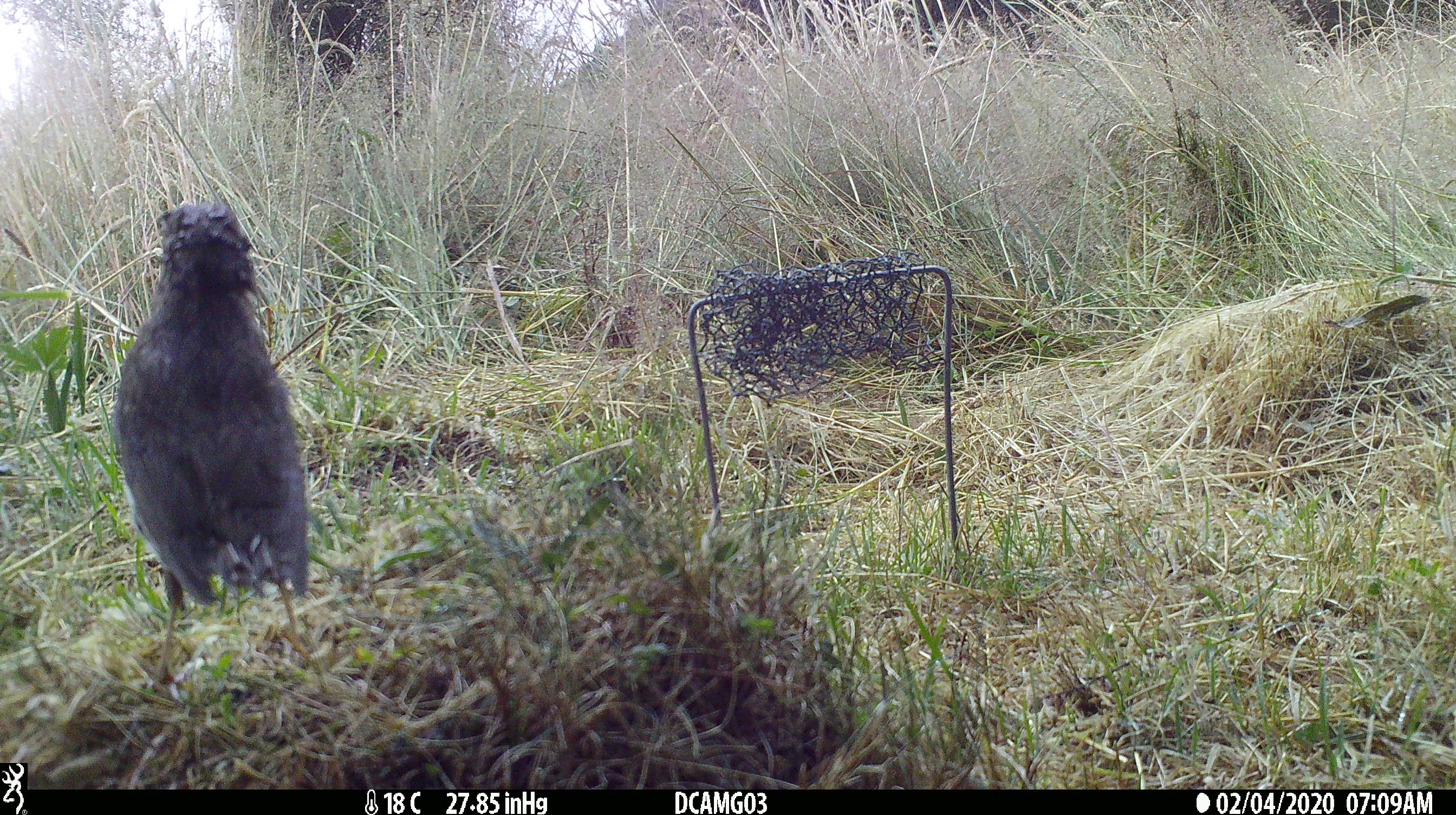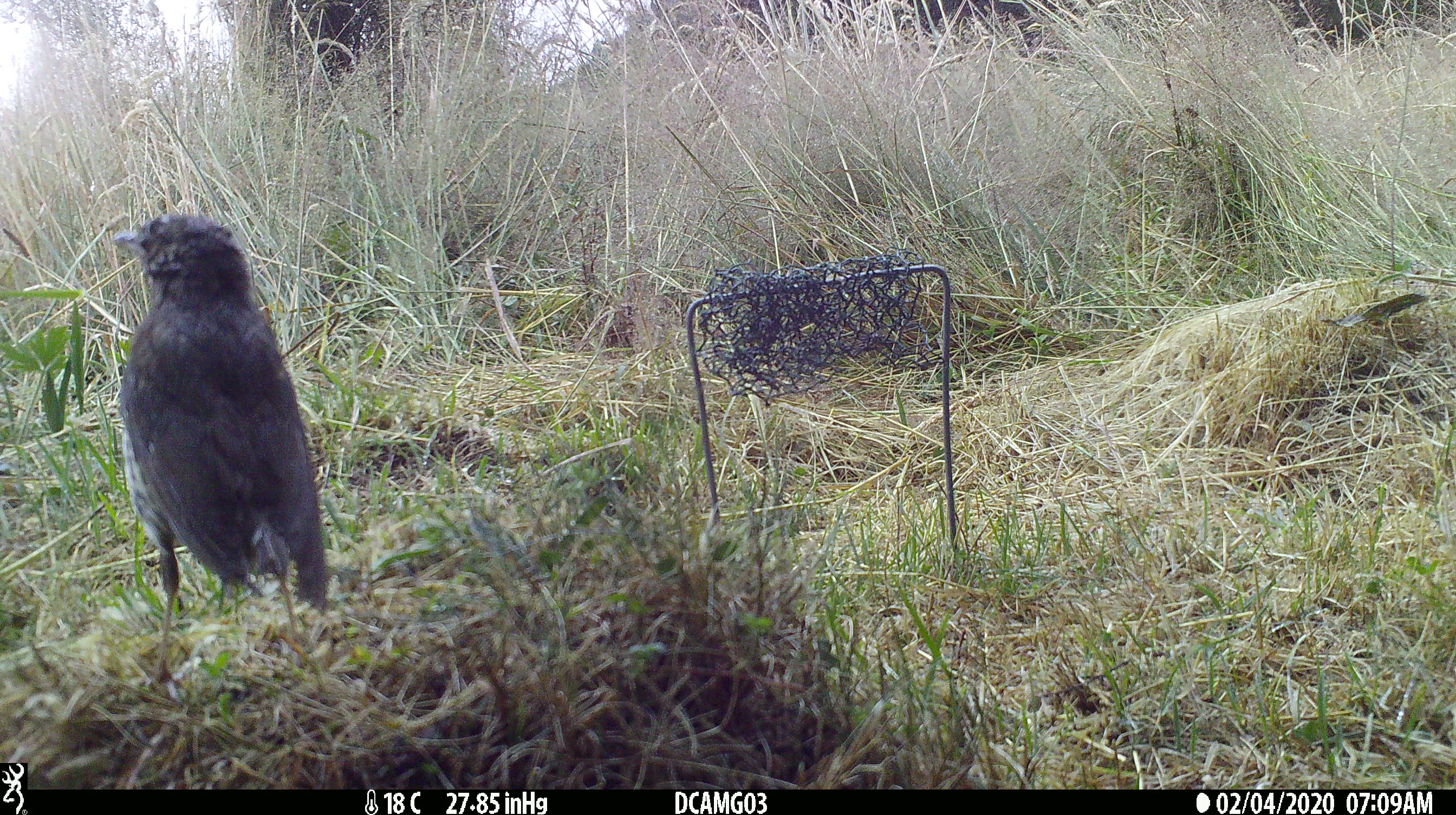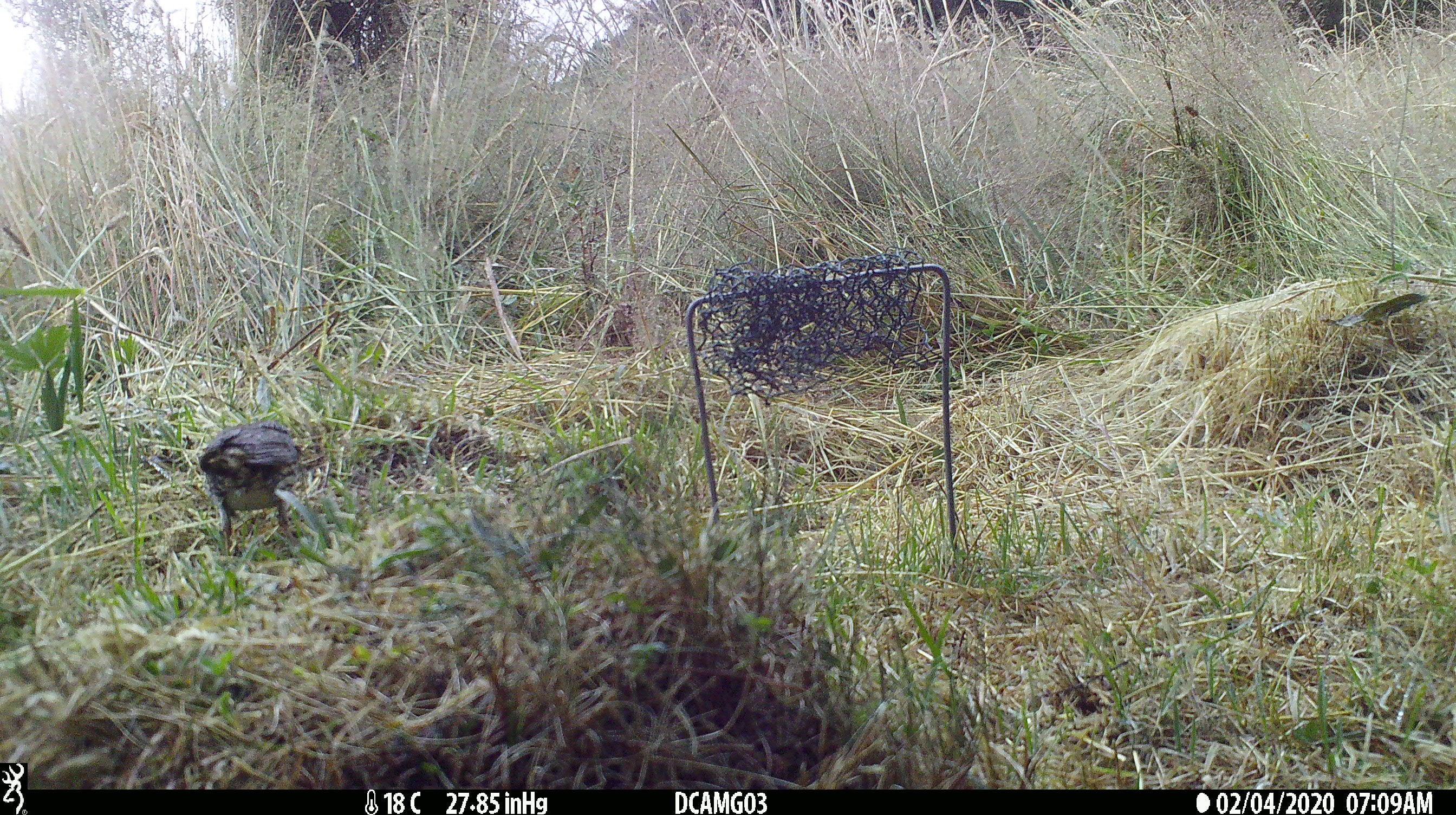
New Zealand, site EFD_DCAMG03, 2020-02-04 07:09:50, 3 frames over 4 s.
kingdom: Animalia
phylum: Chordata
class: Aves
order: Passeriformes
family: Turdidae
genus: Turdus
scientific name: Turdus philomelos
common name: song thrush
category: thrush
Thrush (song thrush) (Turdus philomelos).